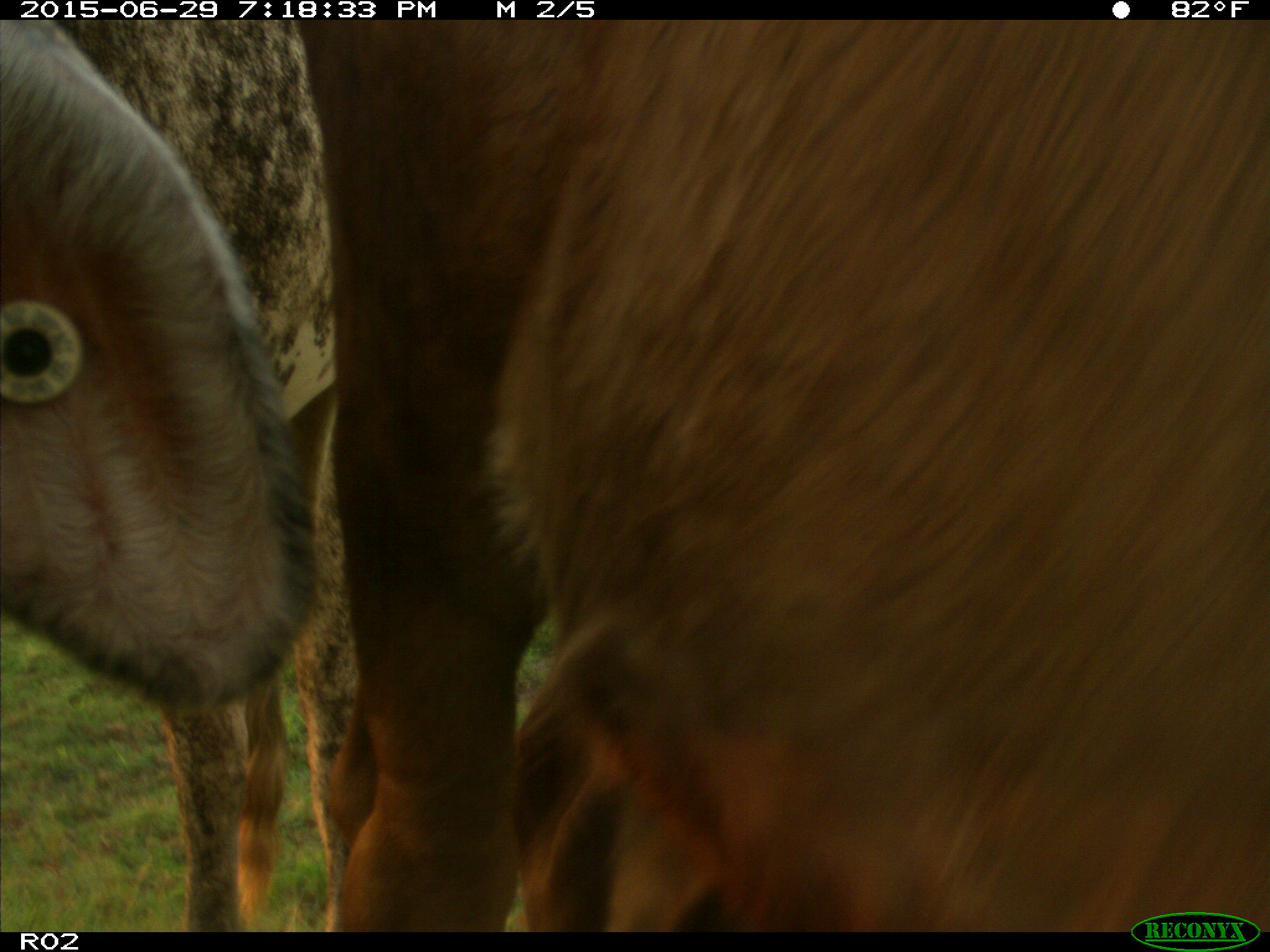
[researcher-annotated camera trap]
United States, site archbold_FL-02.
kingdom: Animalia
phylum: Chordata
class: Mammalia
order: Artiodactyla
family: Bovidae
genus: Bos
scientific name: Bos taurus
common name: domestic cow